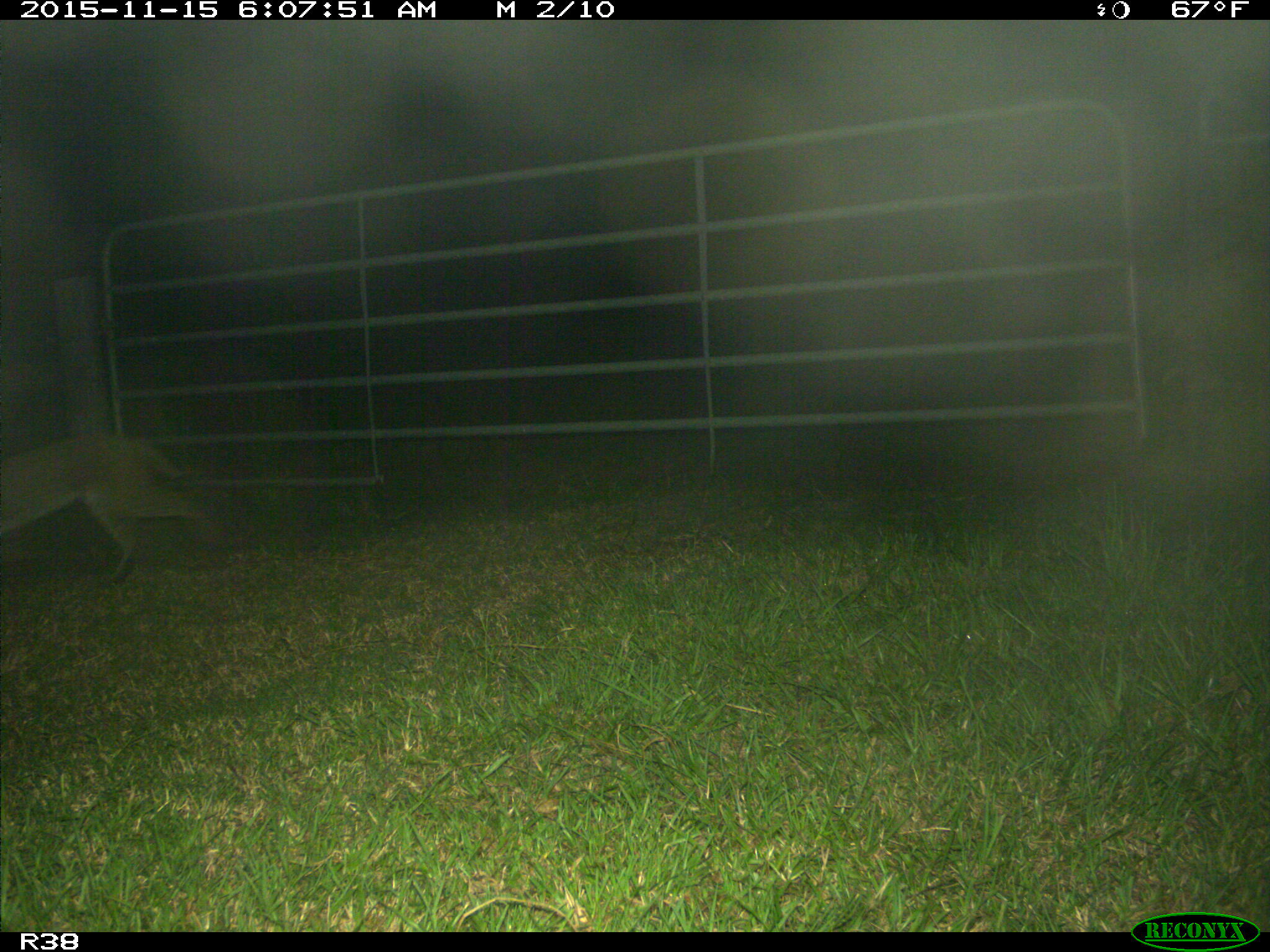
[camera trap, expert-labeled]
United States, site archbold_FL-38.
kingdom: Animalia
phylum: Chordata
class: Mammalia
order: Carnivora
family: Felidae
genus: Lynx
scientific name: Lynx rufus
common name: bobcat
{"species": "Lynx rufus (bobcat)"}